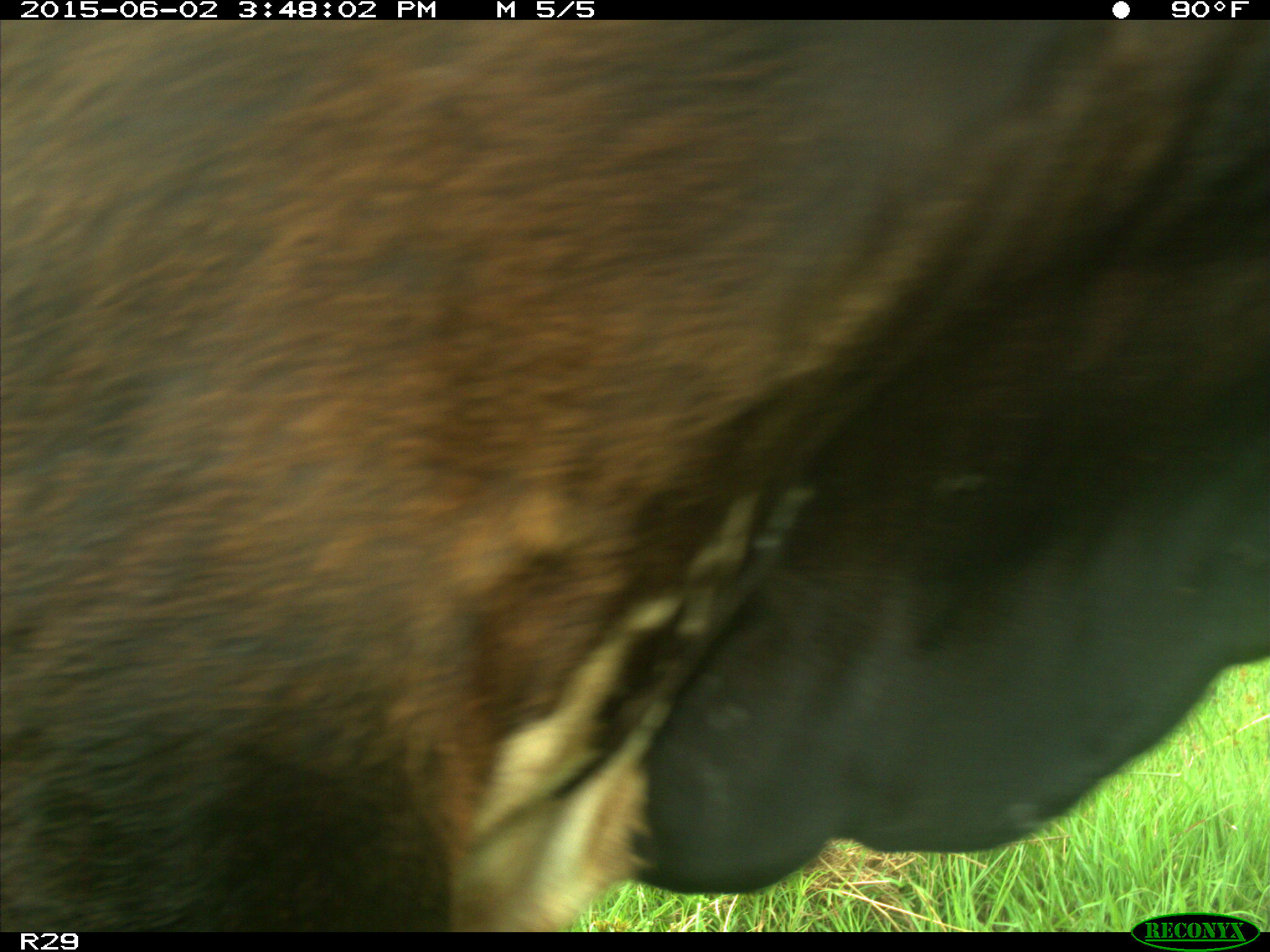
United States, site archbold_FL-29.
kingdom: Animalia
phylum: Chordata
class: Mammalia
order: Artiodactyla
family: Bovidae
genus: Bos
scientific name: Bos taurus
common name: domestic cow